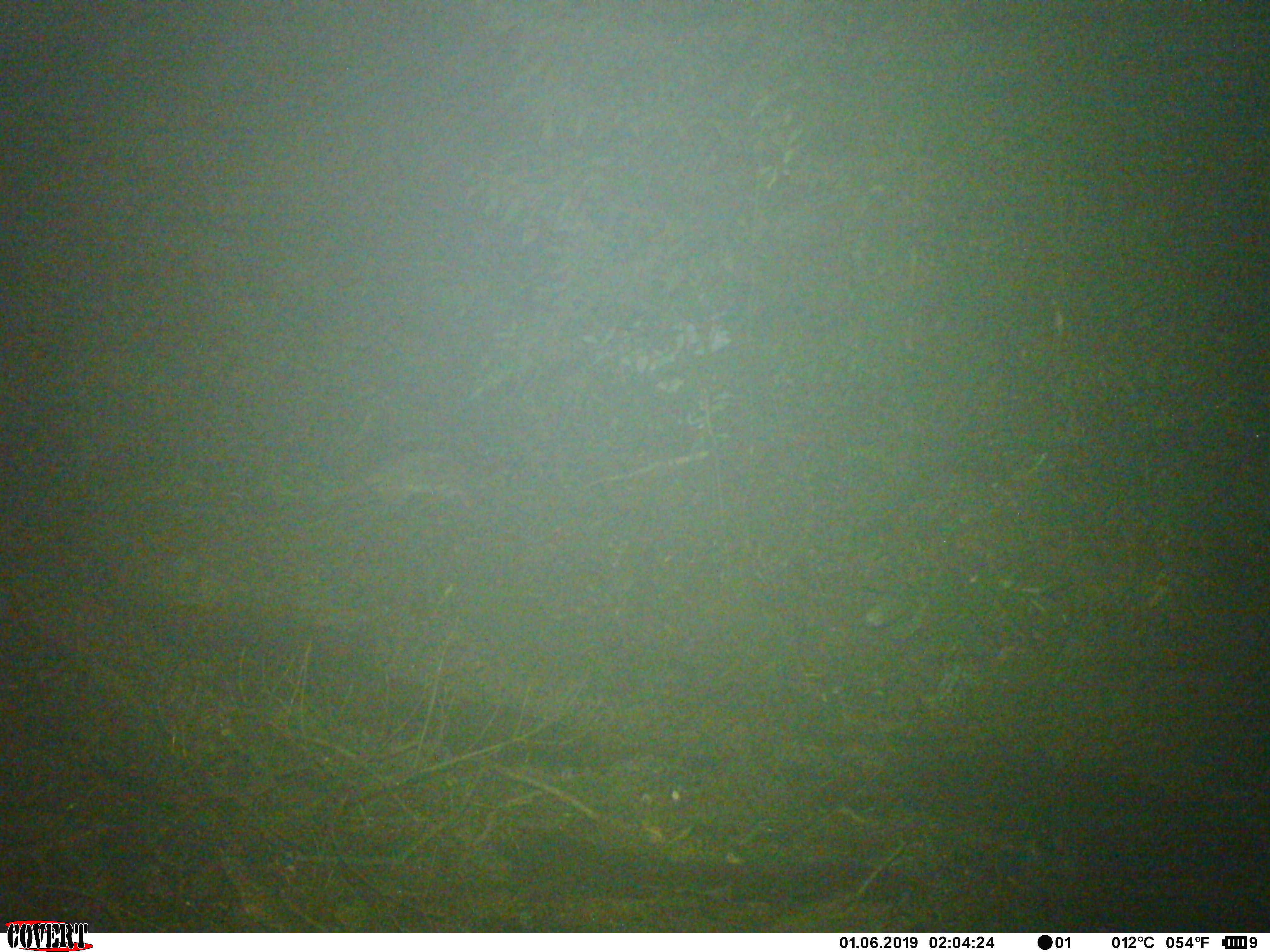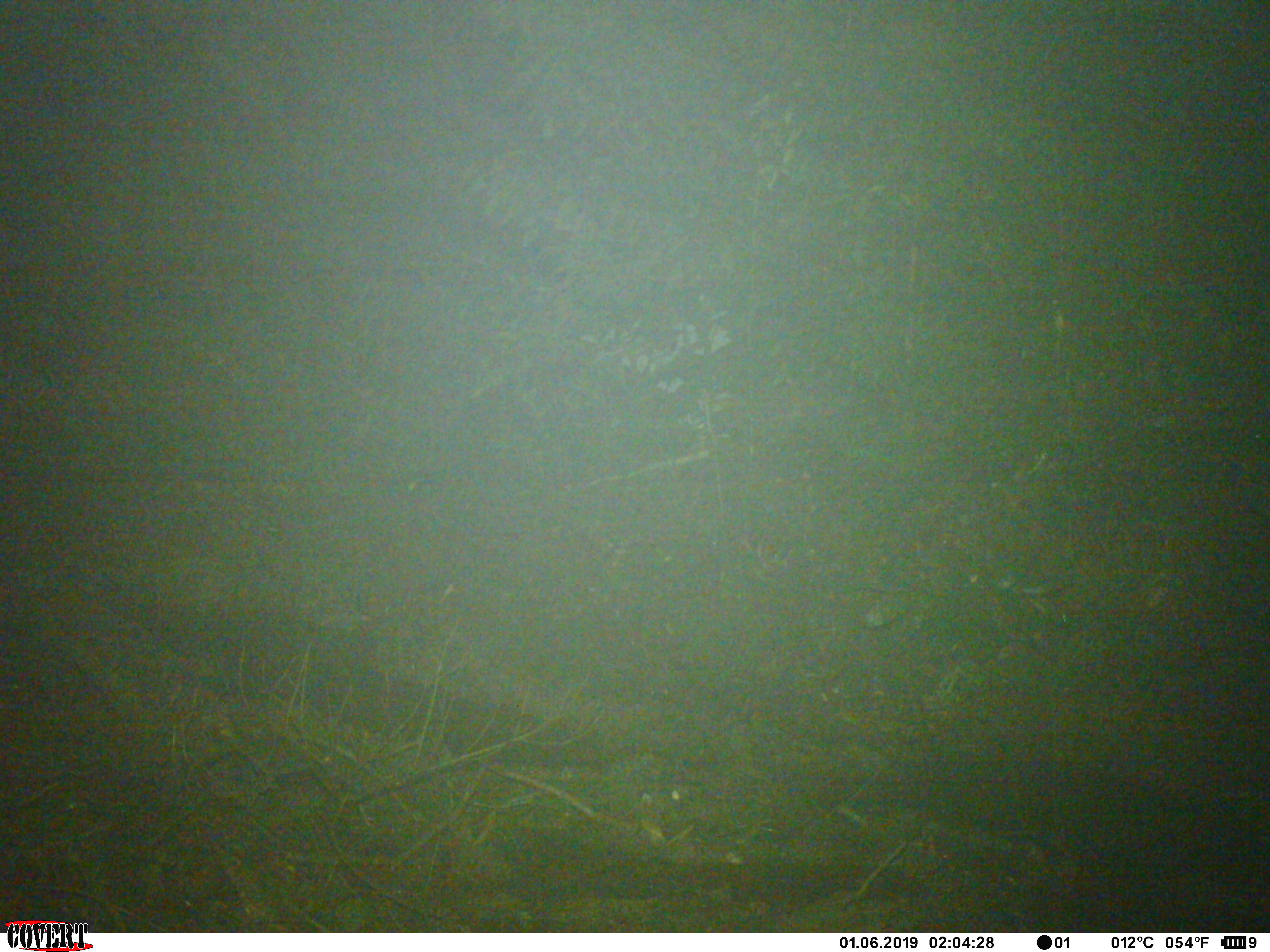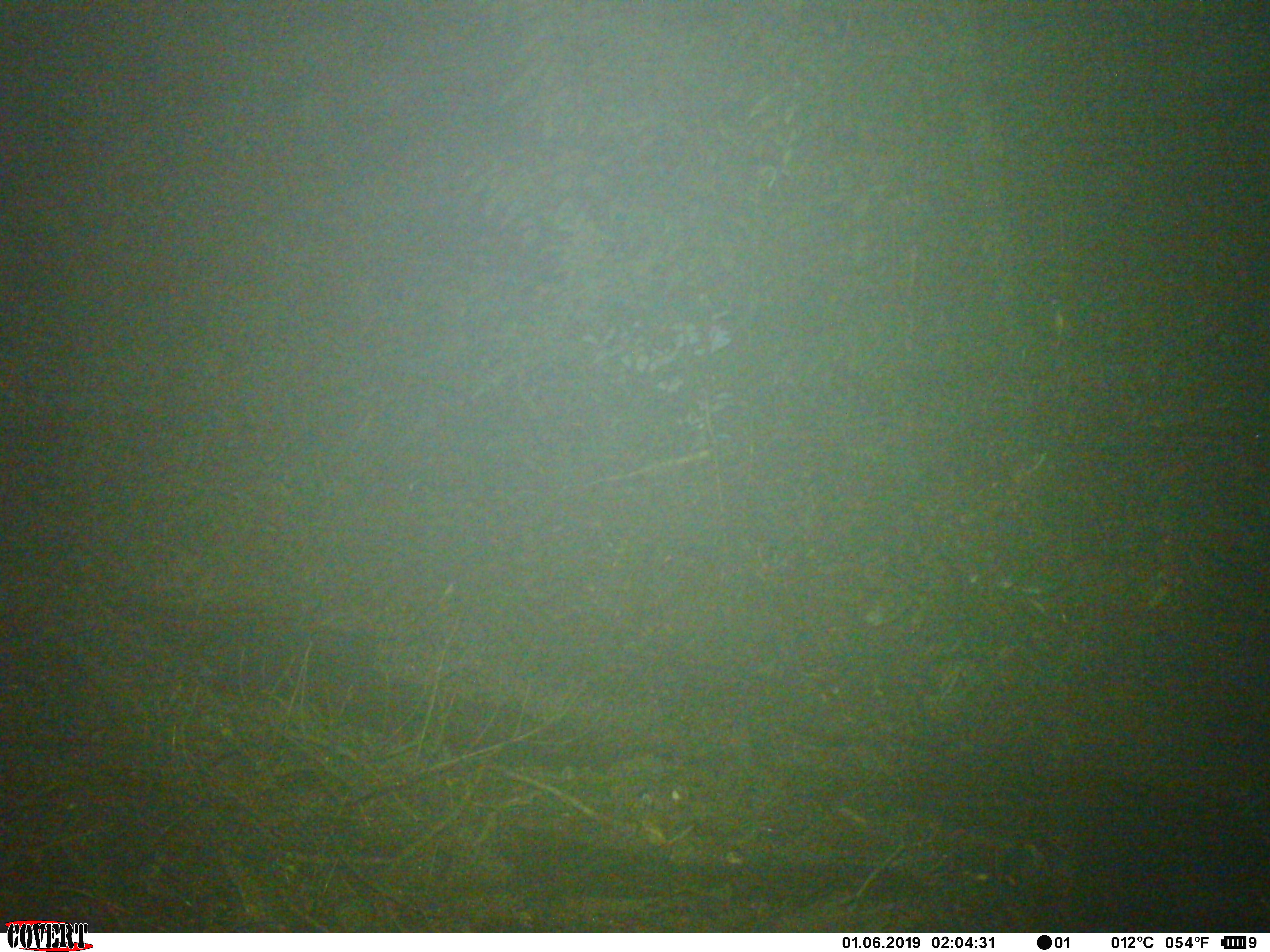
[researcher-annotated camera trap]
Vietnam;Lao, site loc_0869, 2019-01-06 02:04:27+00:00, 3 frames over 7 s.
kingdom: Animalia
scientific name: Animalia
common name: animal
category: unidentified animal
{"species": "unidentified animal (animal) (Animalia)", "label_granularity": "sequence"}